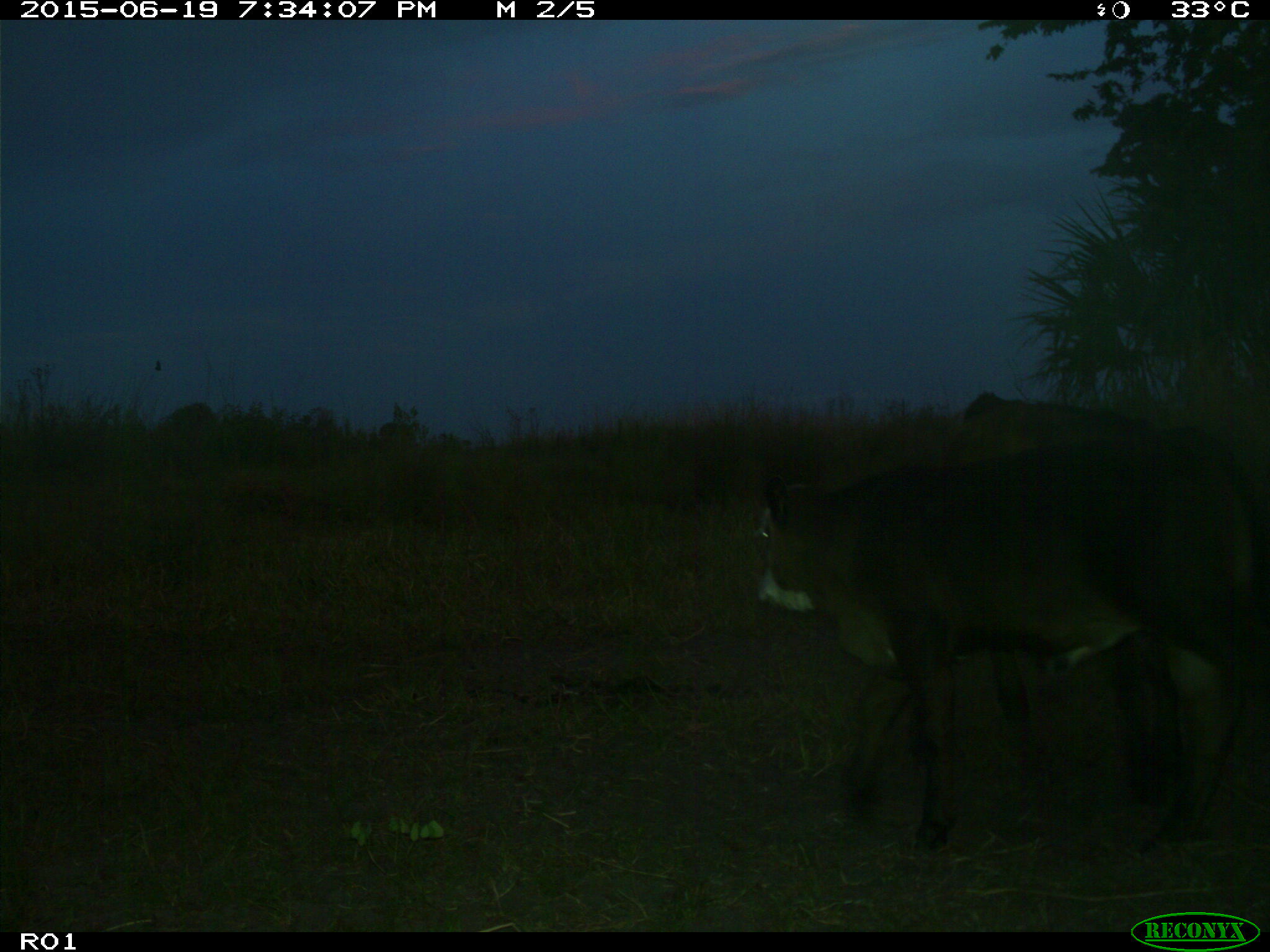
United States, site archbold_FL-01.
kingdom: Animalia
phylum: Chordata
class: Mammalia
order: Artiodactyla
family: Bovidae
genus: Bos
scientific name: Bos taurus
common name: domestic cow